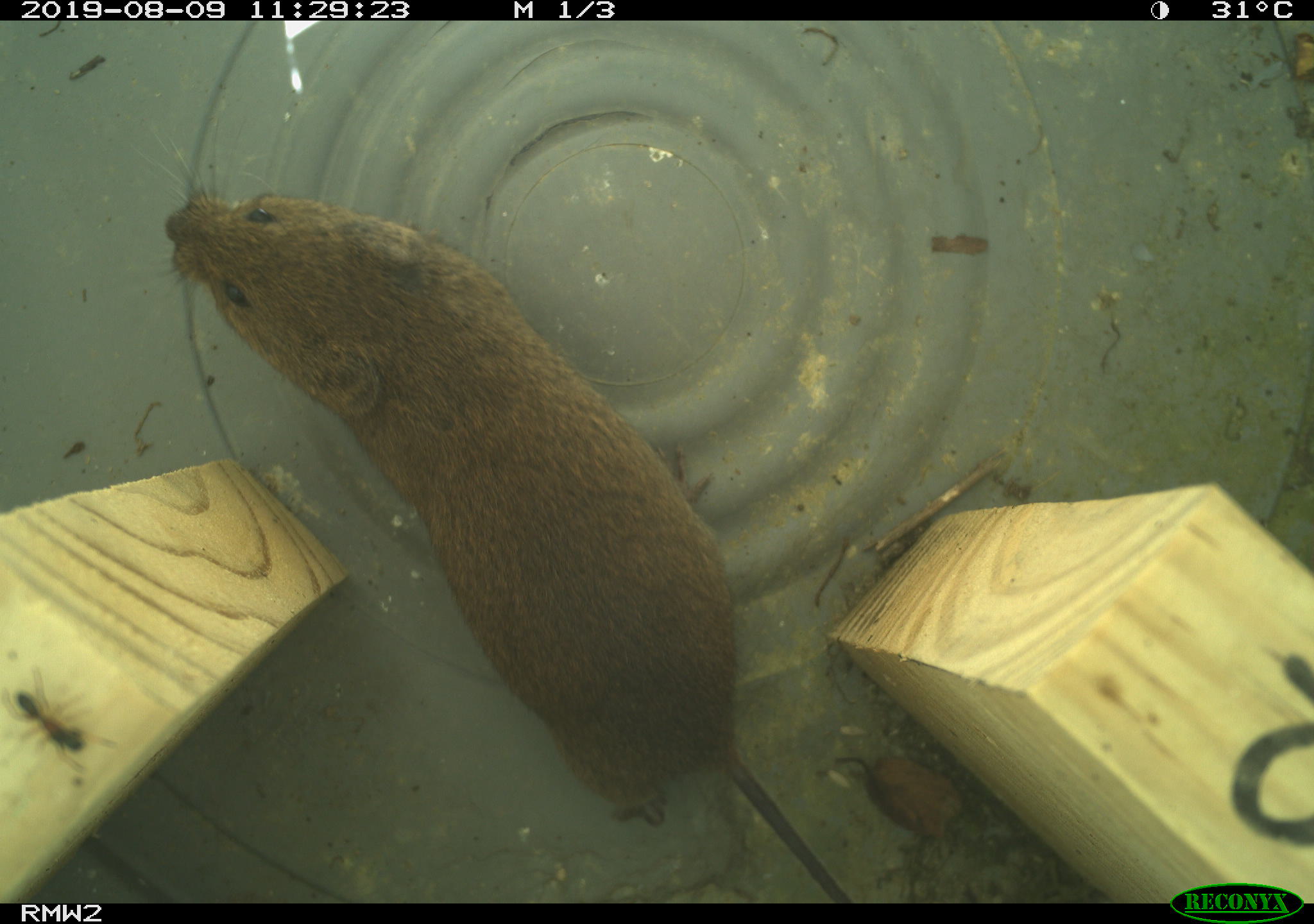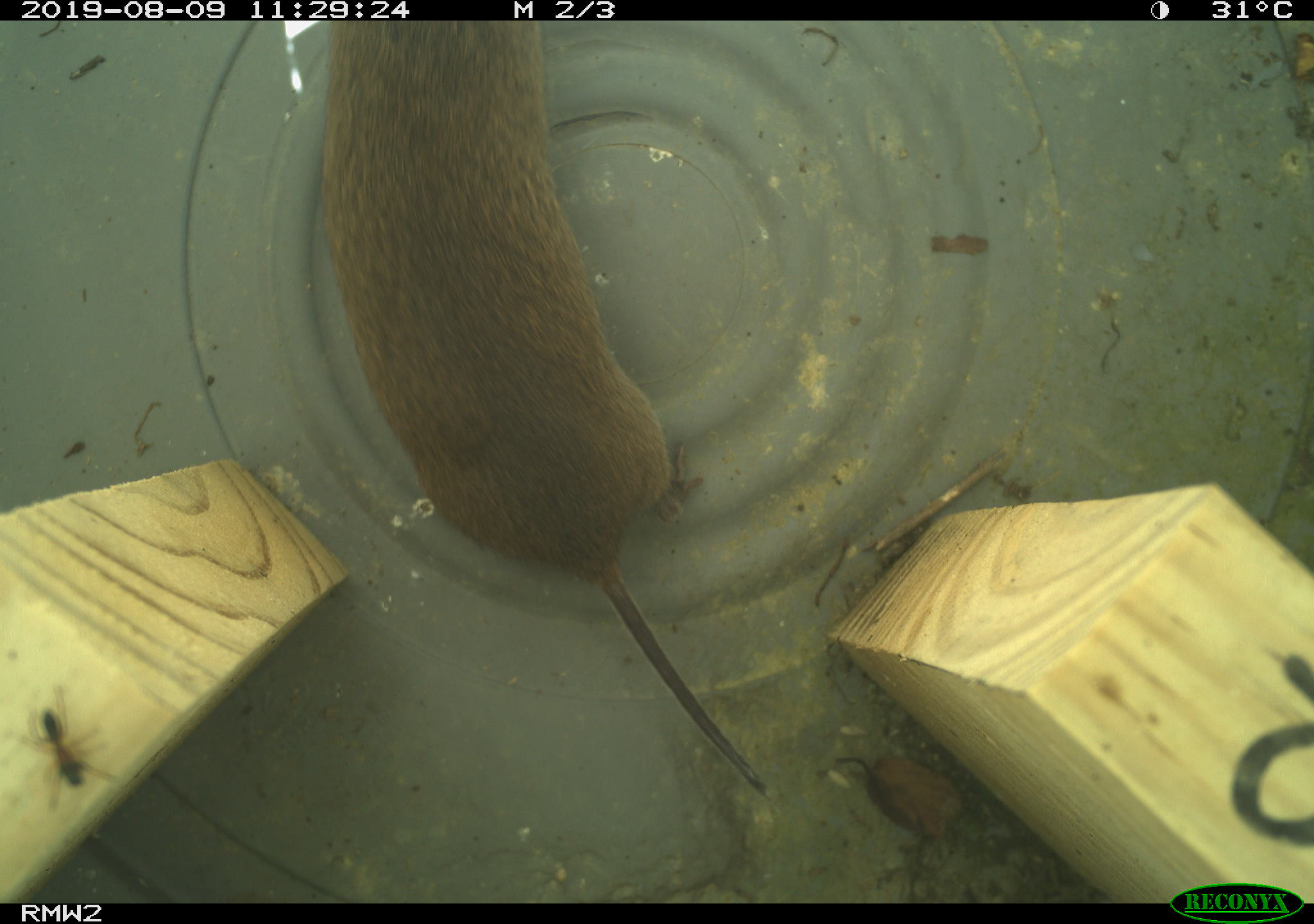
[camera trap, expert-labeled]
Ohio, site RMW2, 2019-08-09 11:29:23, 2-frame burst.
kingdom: Animalia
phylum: Chordata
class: Mammalia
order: Rodentia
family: Cricetidae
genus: Microtus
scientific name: Microtus pennsylvanicus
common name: meadow vole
Meadow vole (Microtus pennsylvanicus).